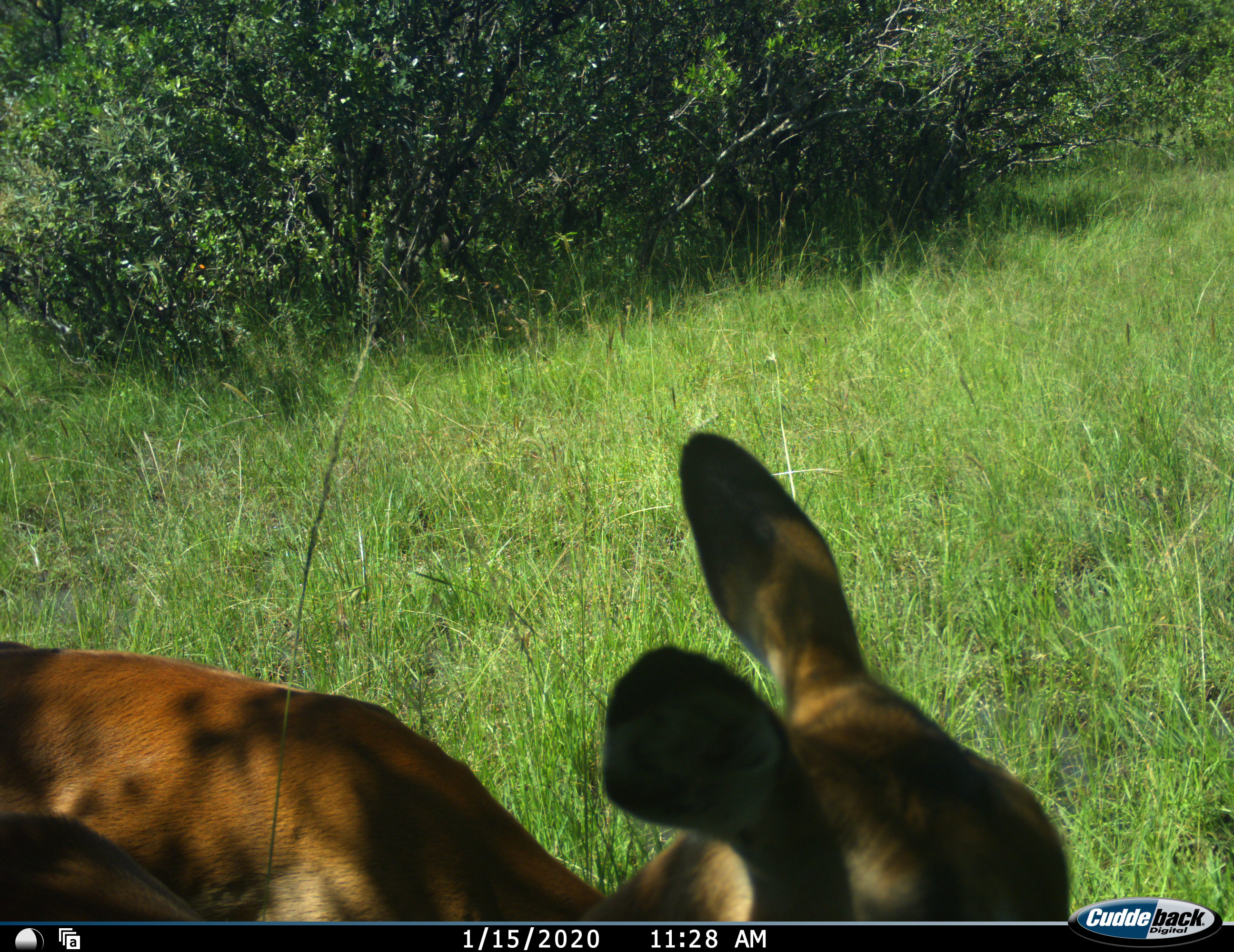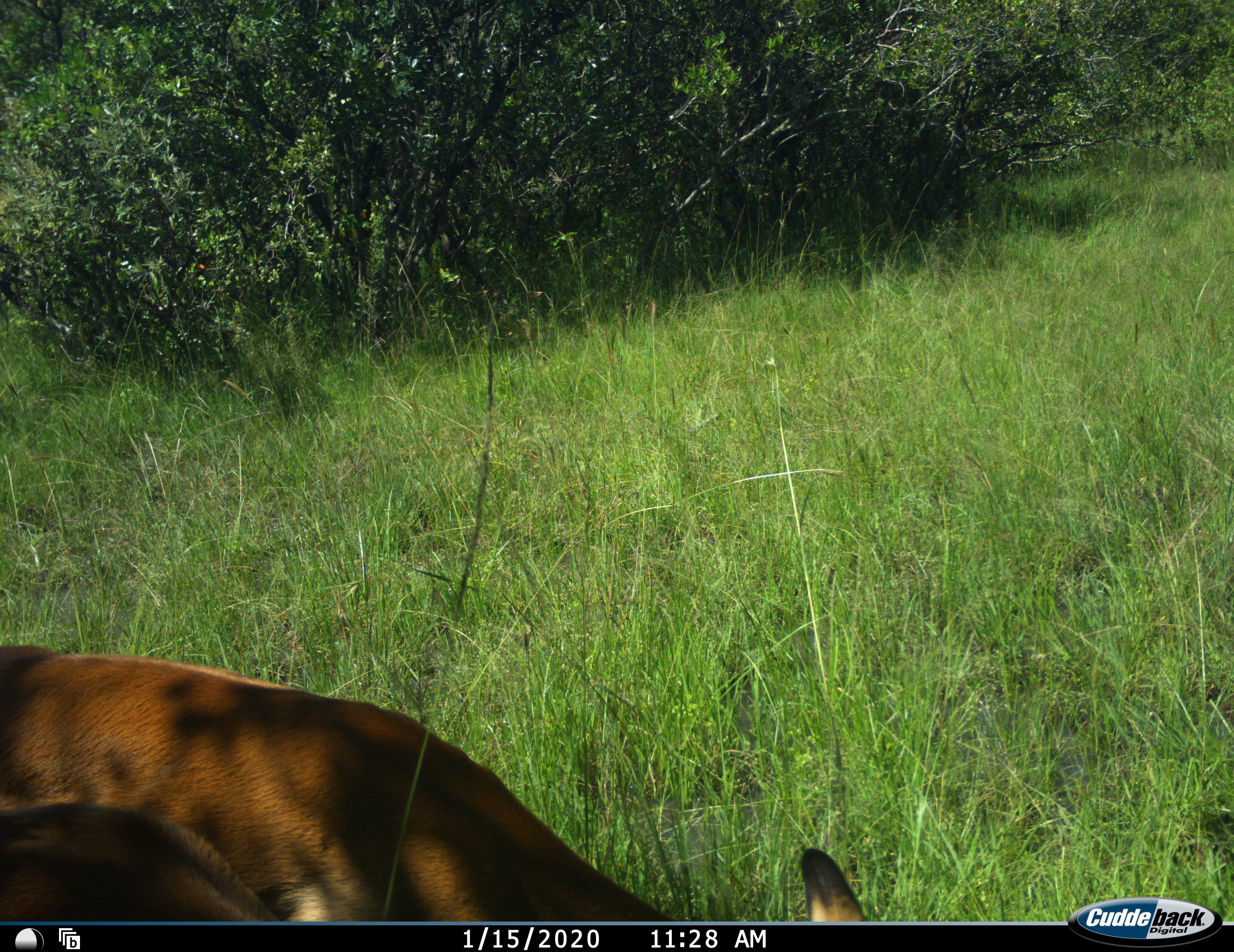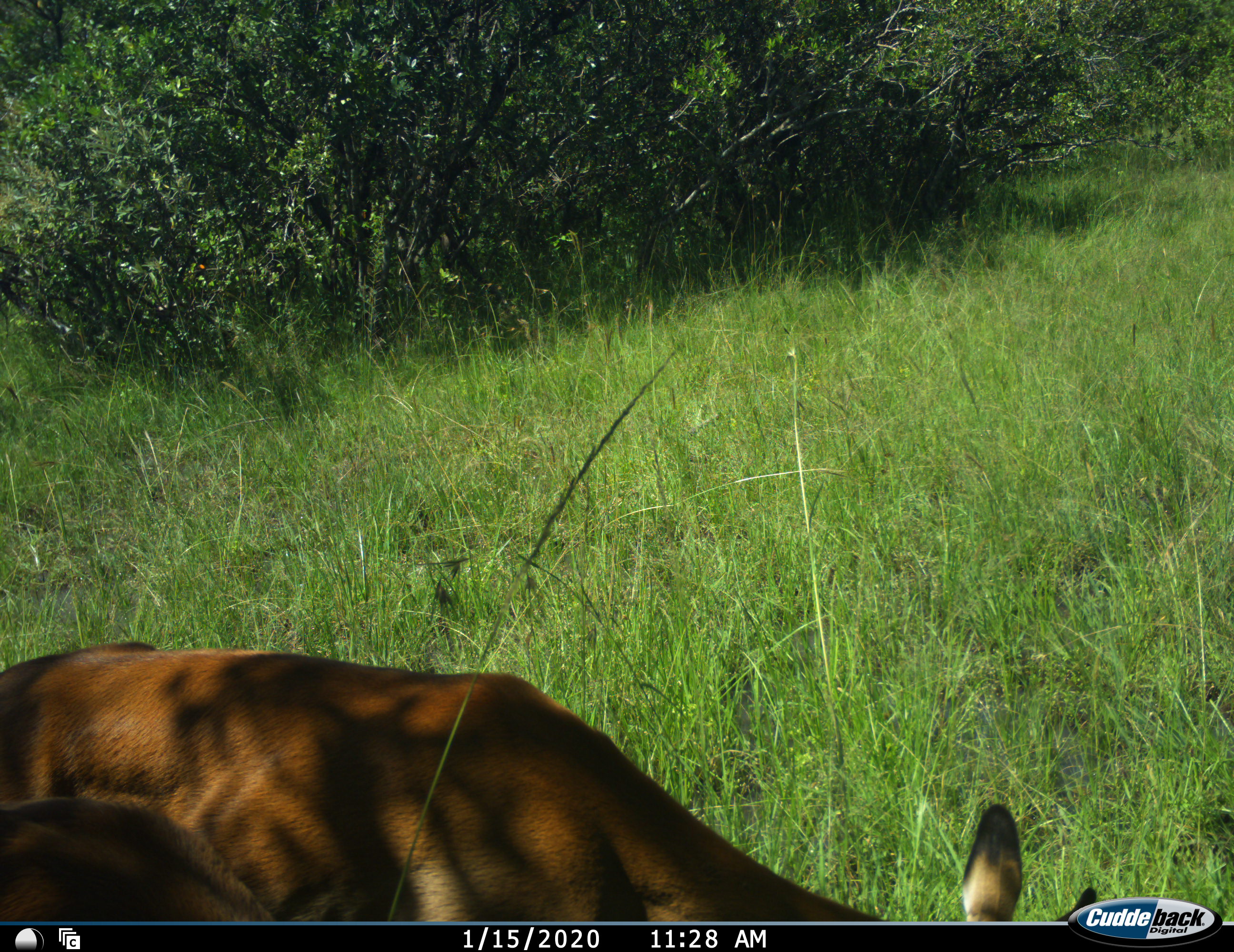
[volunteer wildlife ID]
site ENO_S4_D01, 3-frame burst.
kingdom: Animalia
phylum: Chordata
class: Mammalia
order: Artiodactyla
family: Bovidae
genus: Aepyceros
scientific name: Aepyceros melampus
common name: impala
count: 2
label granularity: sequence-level